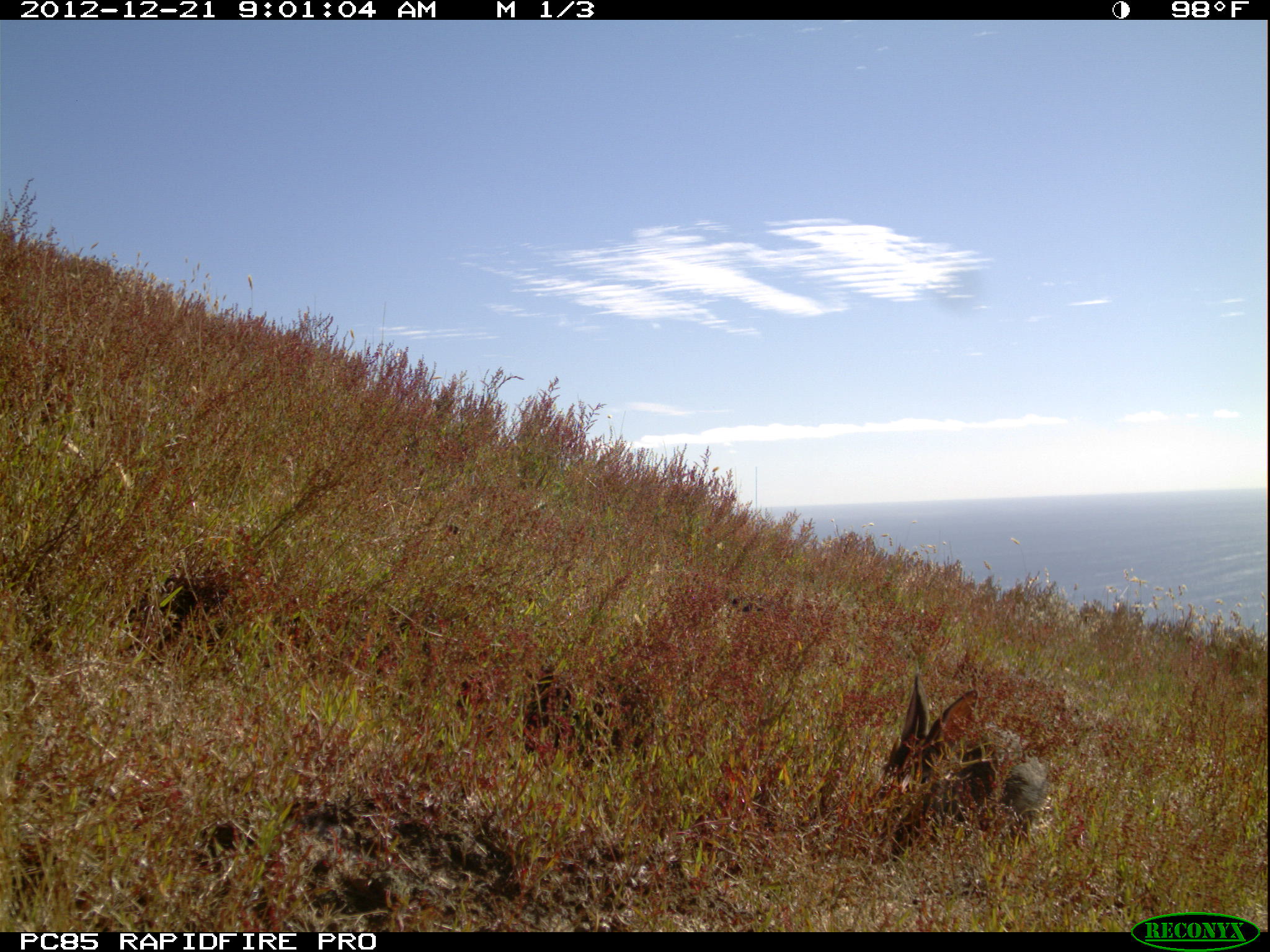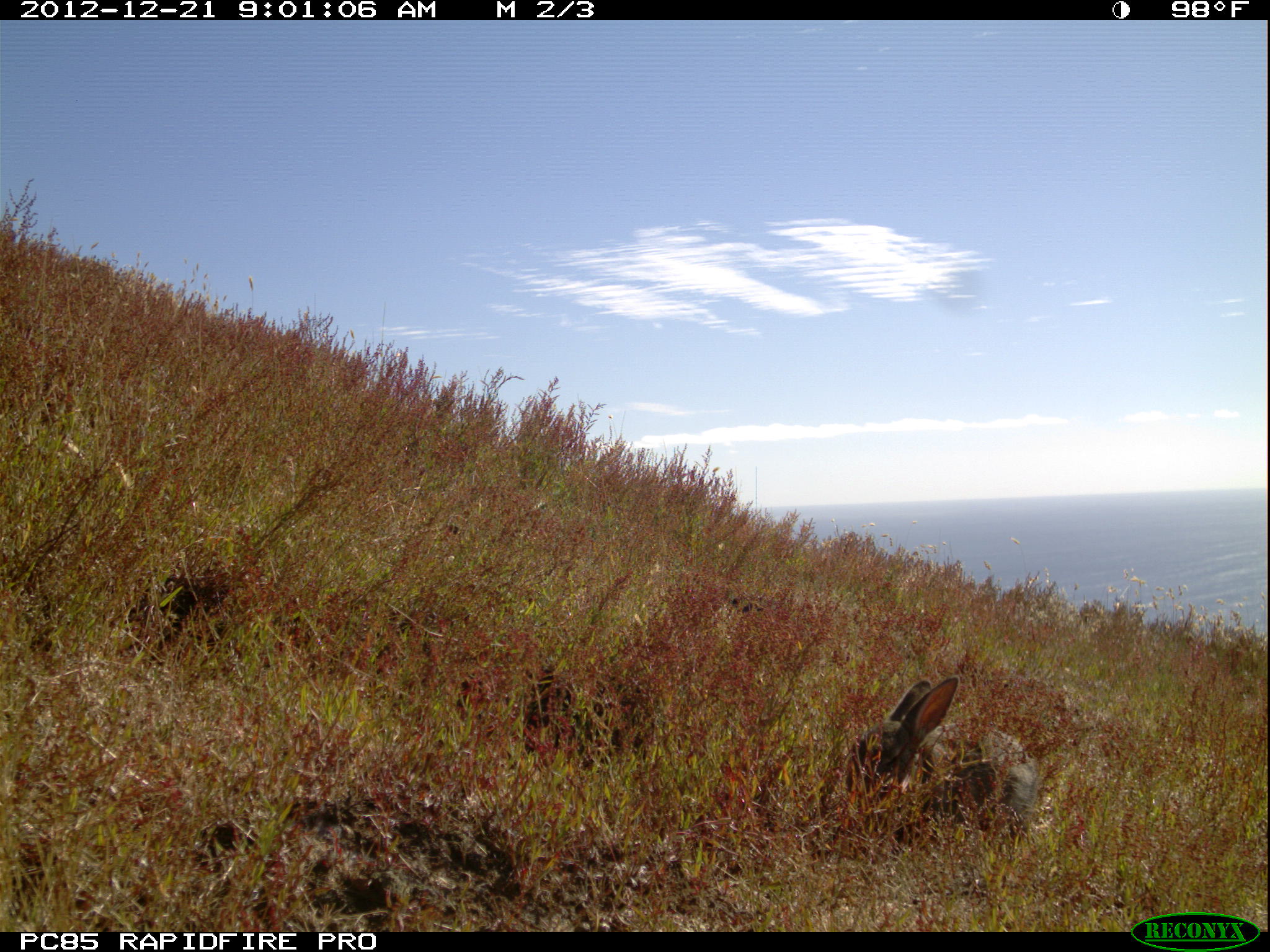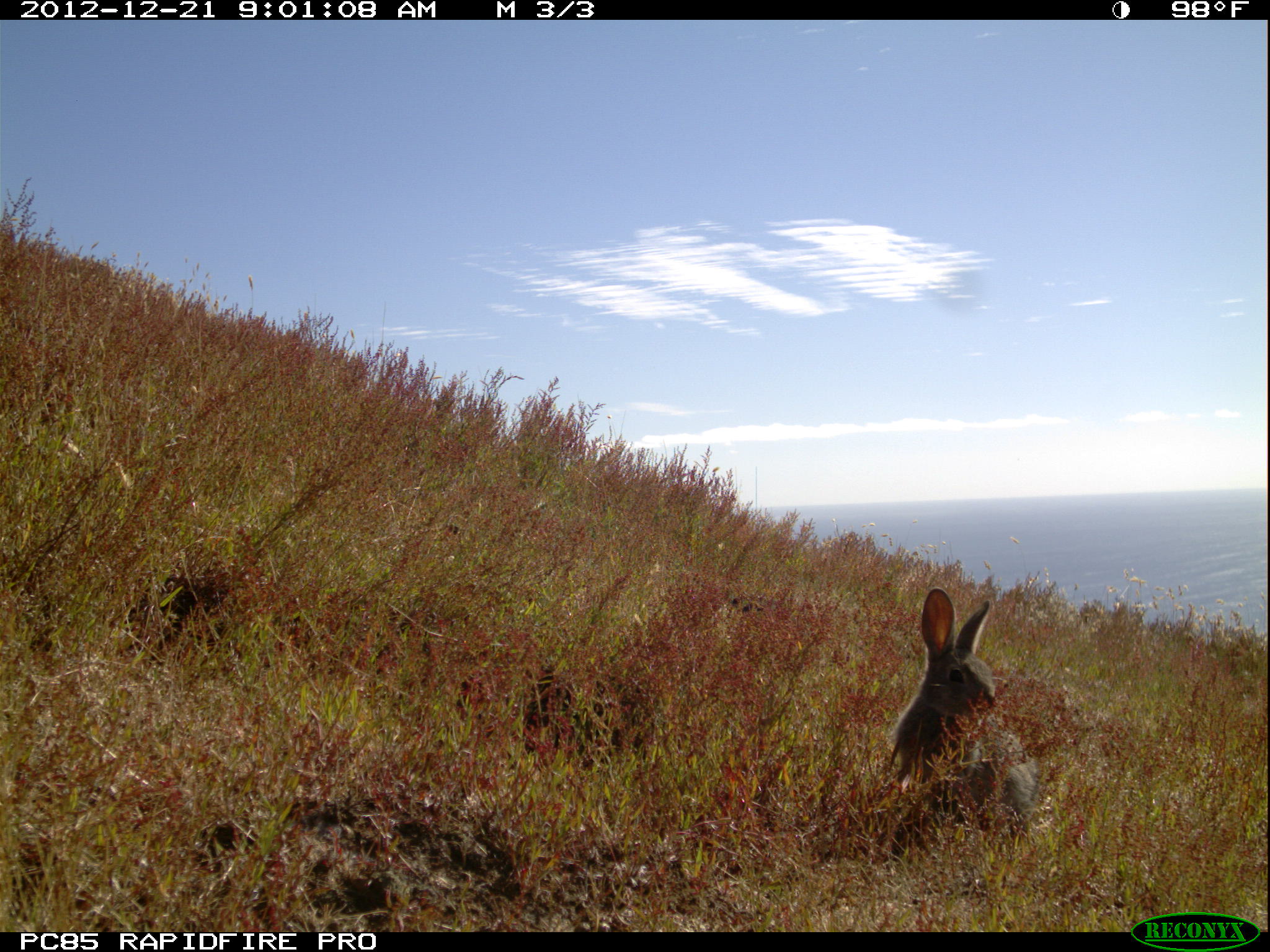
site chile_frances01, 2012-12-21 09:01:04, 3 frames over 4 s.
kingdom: Animalia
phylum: Chordata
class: Mammalia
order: Lagomorpha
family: Leporidae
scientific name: Leporidae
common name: rabbits and hares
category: rabbit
Rabbit (rabbits and hares) (Leporidae).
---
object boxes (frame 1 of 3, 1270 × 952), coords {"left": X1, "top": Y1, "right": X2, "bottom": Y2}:
rabbit: {"left": 869, "top": 671, "right": 1055, "bottom": 859}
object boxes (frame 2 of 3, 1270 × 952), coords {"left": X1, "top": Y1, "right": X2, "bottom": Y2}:
rabbit: {"left": 839, "top": 673, "right": 1042, "bottom": 850}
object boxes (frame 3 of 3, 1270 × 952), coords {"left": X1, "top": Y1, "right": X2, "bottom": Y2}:
rabbit: {"left": 877, "top": 591, "right": 1049, "bottom": 846}